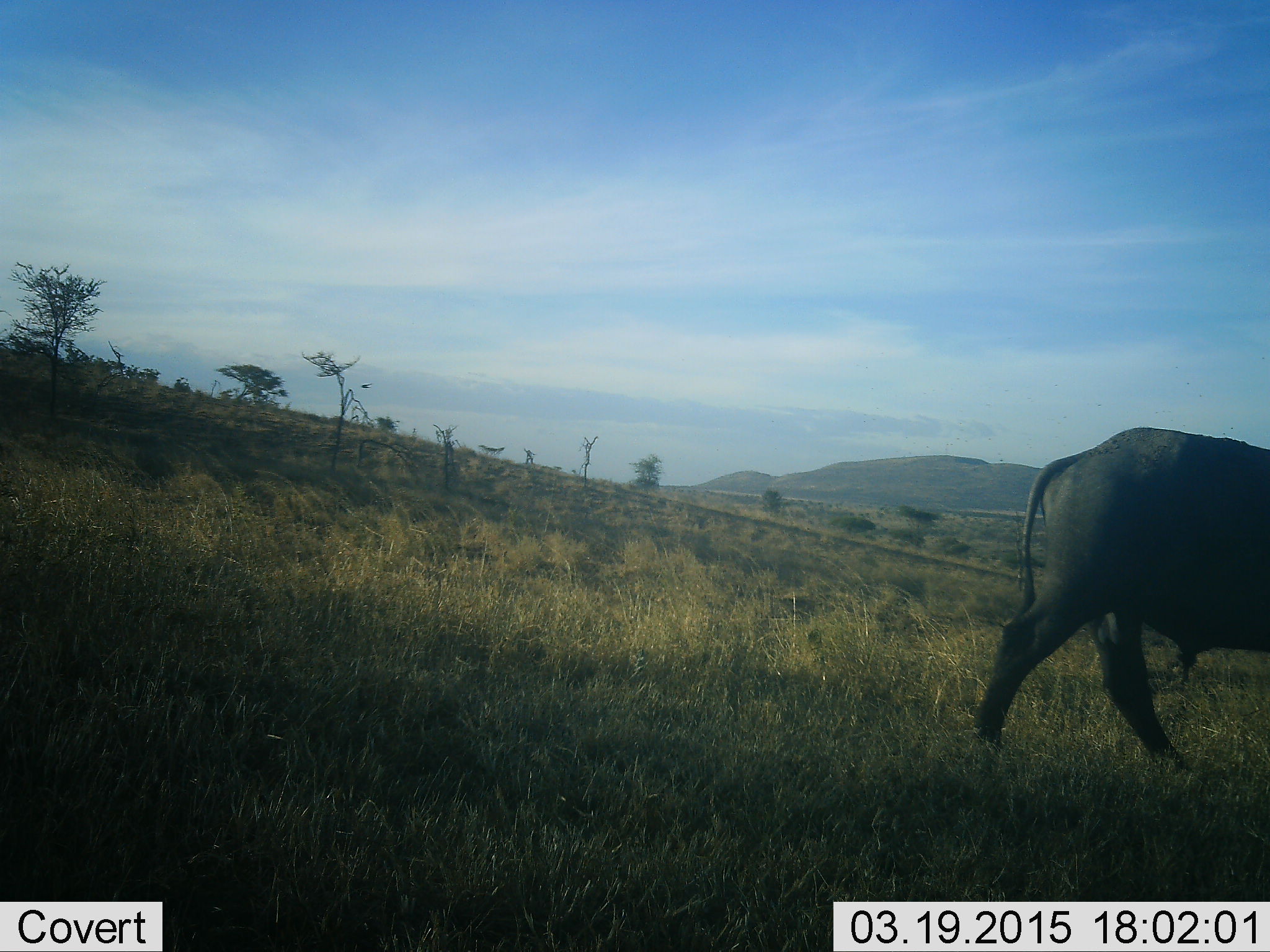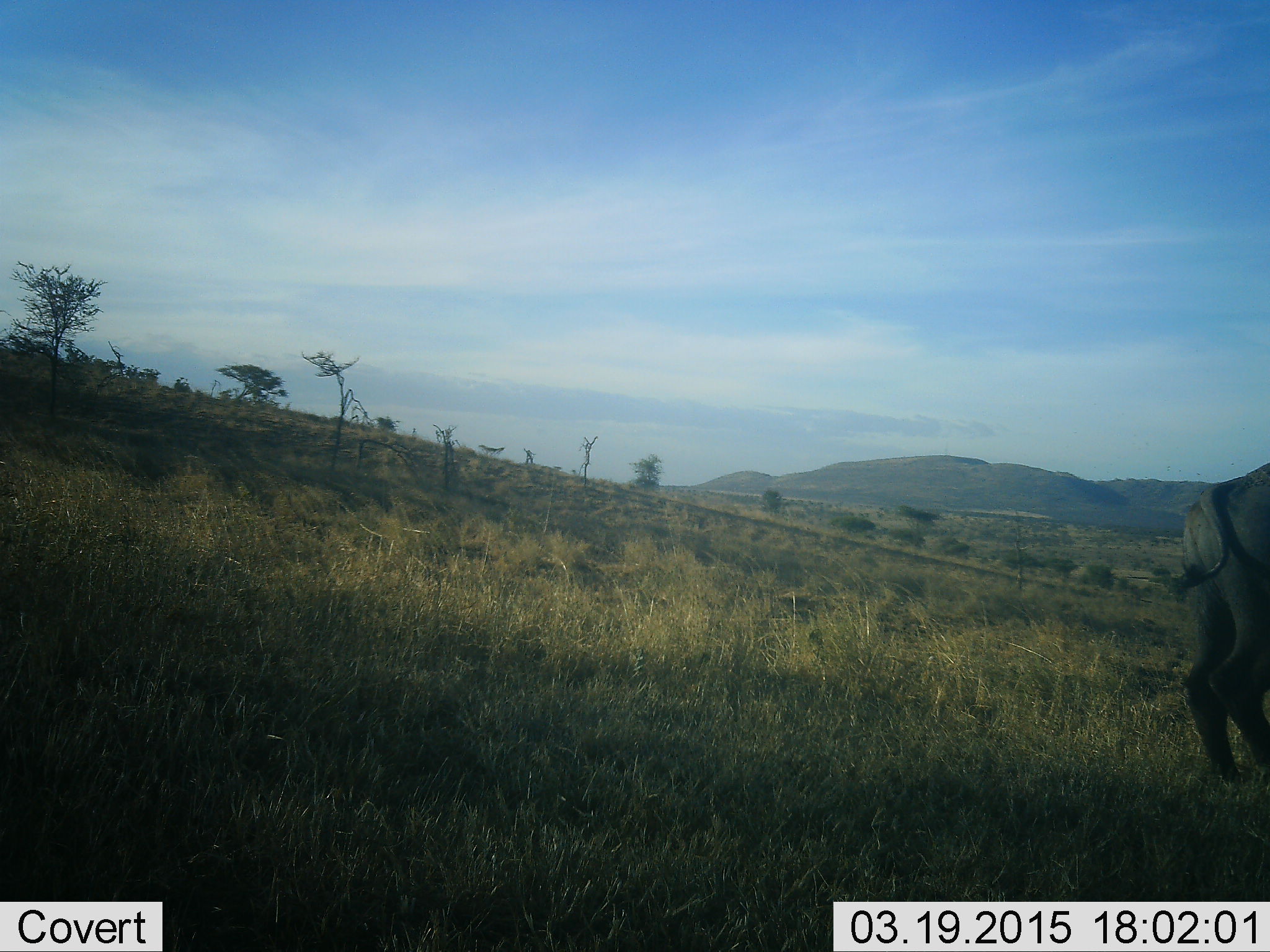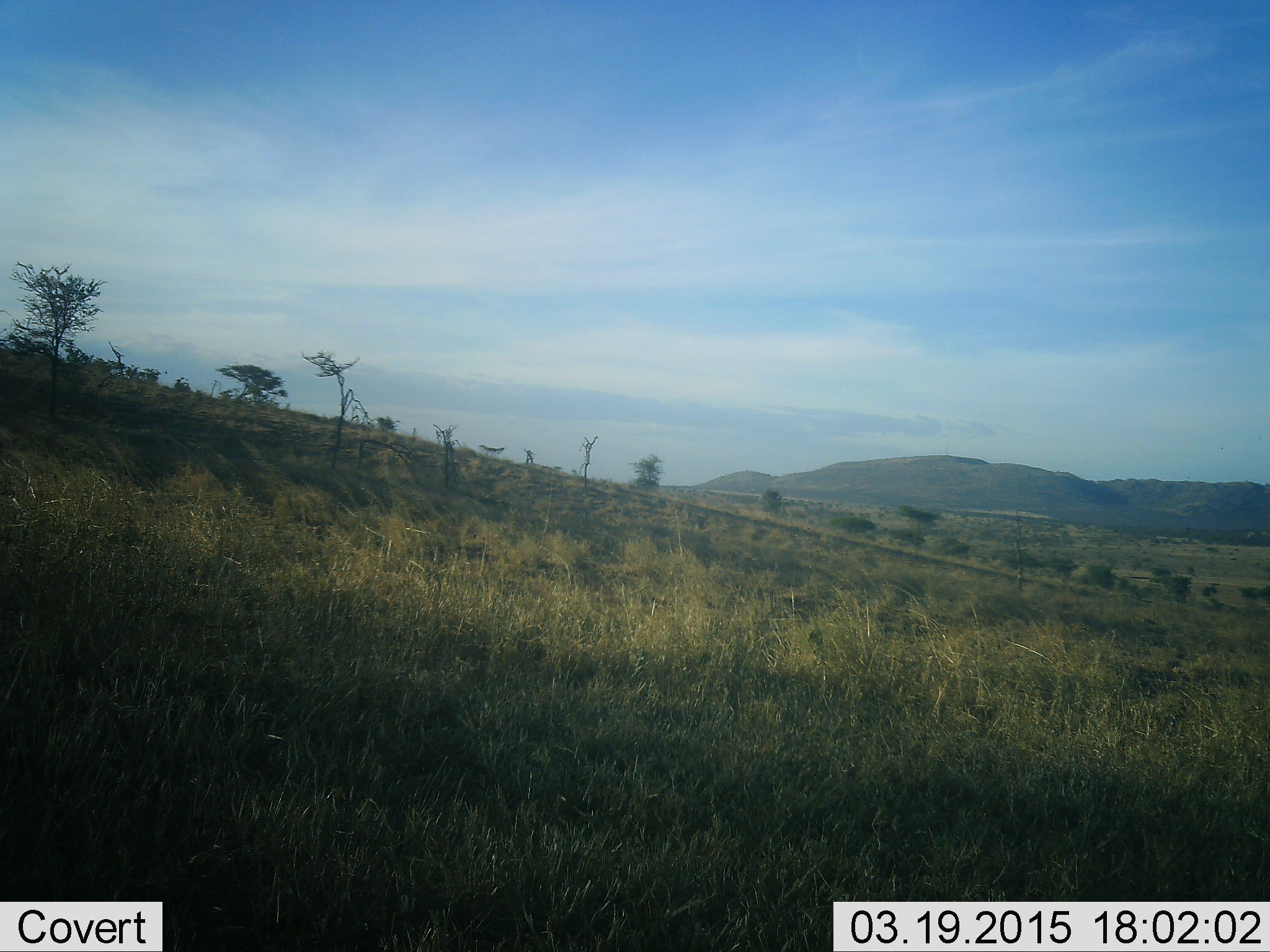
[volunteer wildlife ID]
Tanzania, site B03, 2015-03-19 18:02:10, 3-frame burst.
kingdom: Animalia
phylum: Chordata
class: Mammalia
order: Artiodactyla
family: Bovidae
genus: Syncerus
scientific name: Syncerus caffer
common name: cape buffalo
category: buffalo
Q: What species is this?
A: Buffalo (cape buffalo) (Syncerus caffer).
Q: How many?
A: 1.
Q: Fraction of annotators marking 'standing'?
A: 0%.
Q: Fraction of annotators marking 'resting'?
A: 0%.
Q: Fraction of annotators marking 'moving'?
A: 100%.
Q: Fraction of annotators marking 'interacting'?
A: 0%.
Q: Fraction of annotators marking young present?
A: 0%.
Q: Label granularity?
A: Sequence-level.